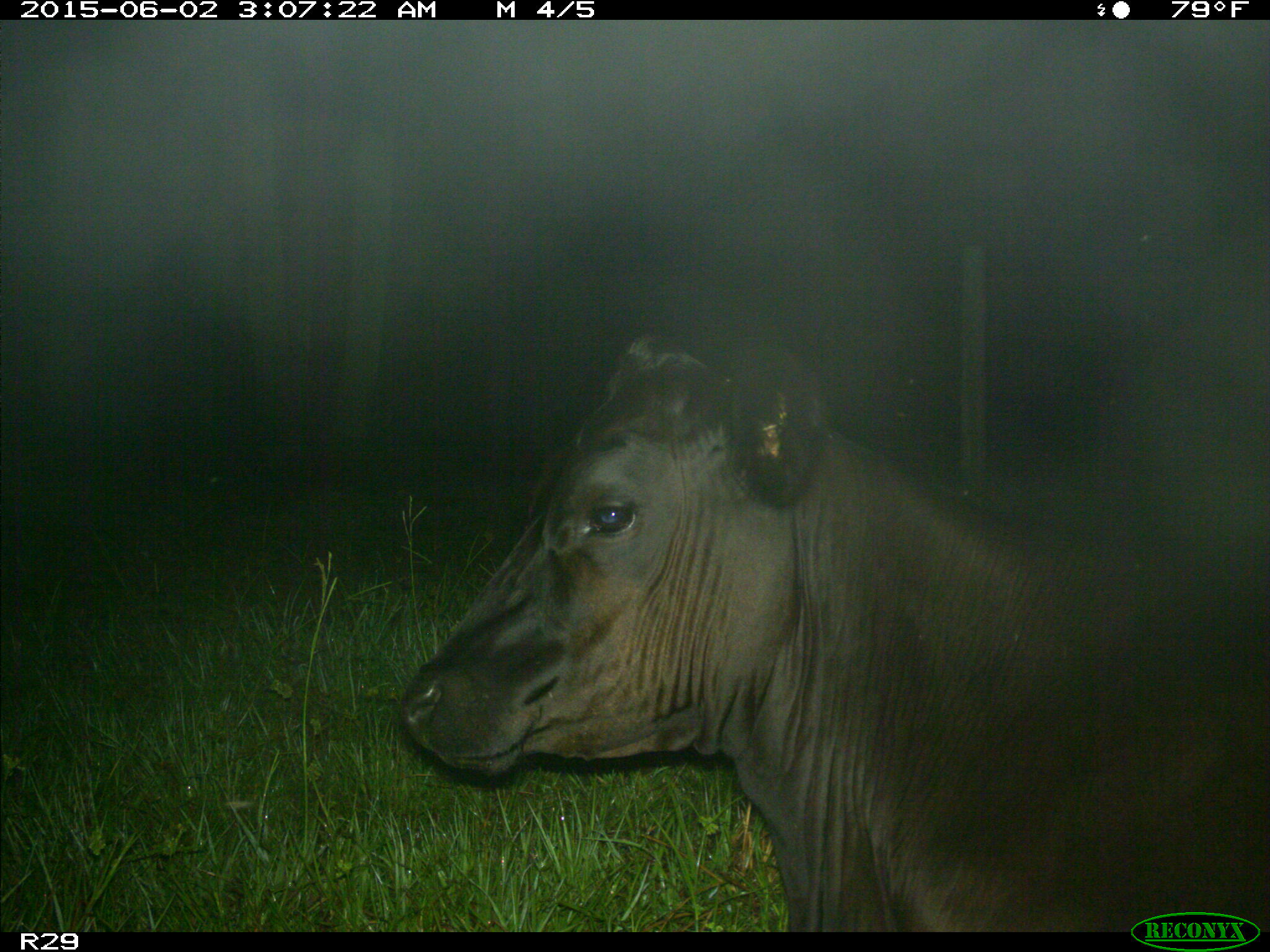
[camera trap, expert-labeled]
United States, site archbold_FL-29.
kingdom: Animalia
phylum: Chordata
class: Mammalia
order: Artiodactyla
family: Bovidae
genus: Bos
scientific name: Bos taurus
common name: domestic cow